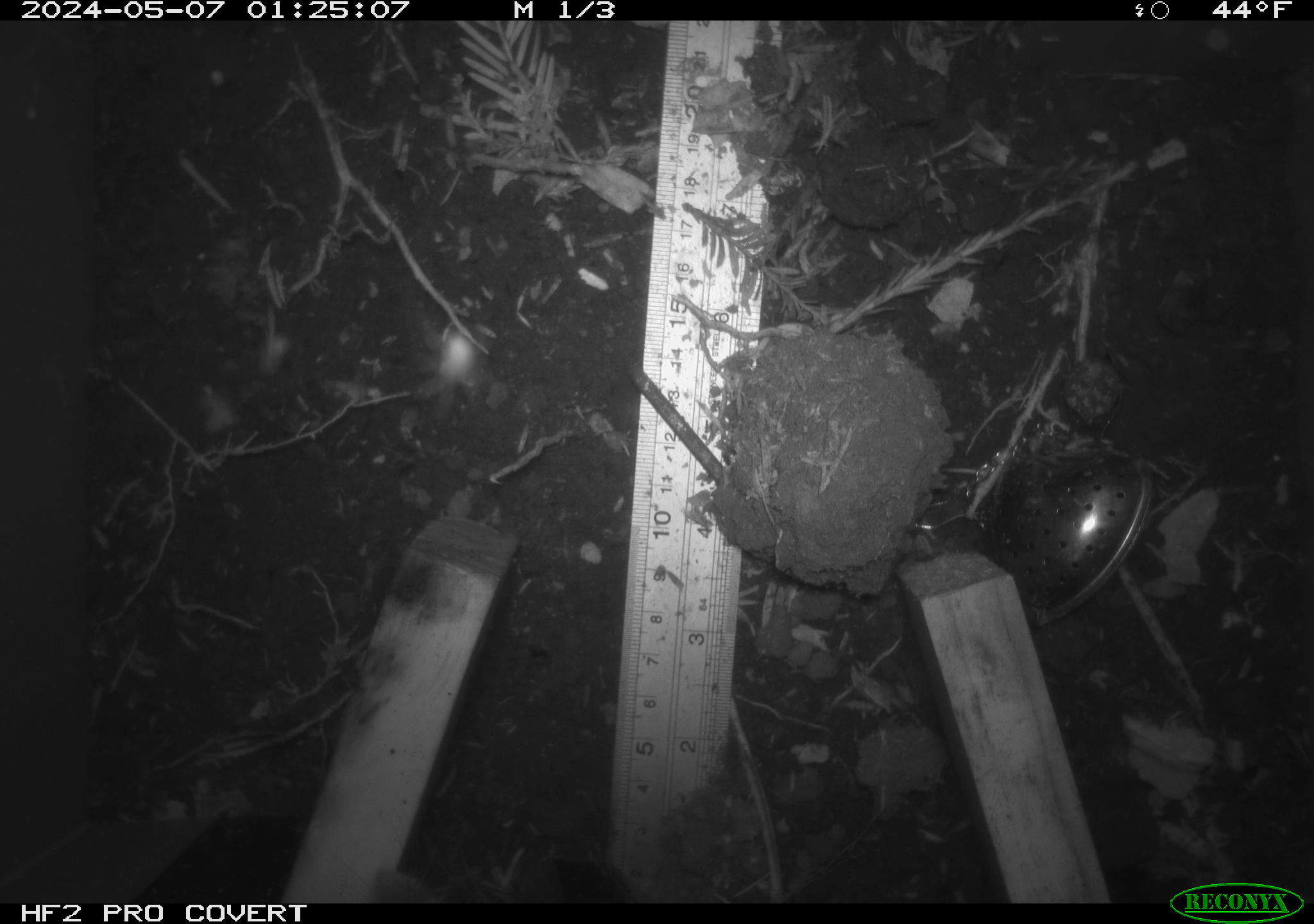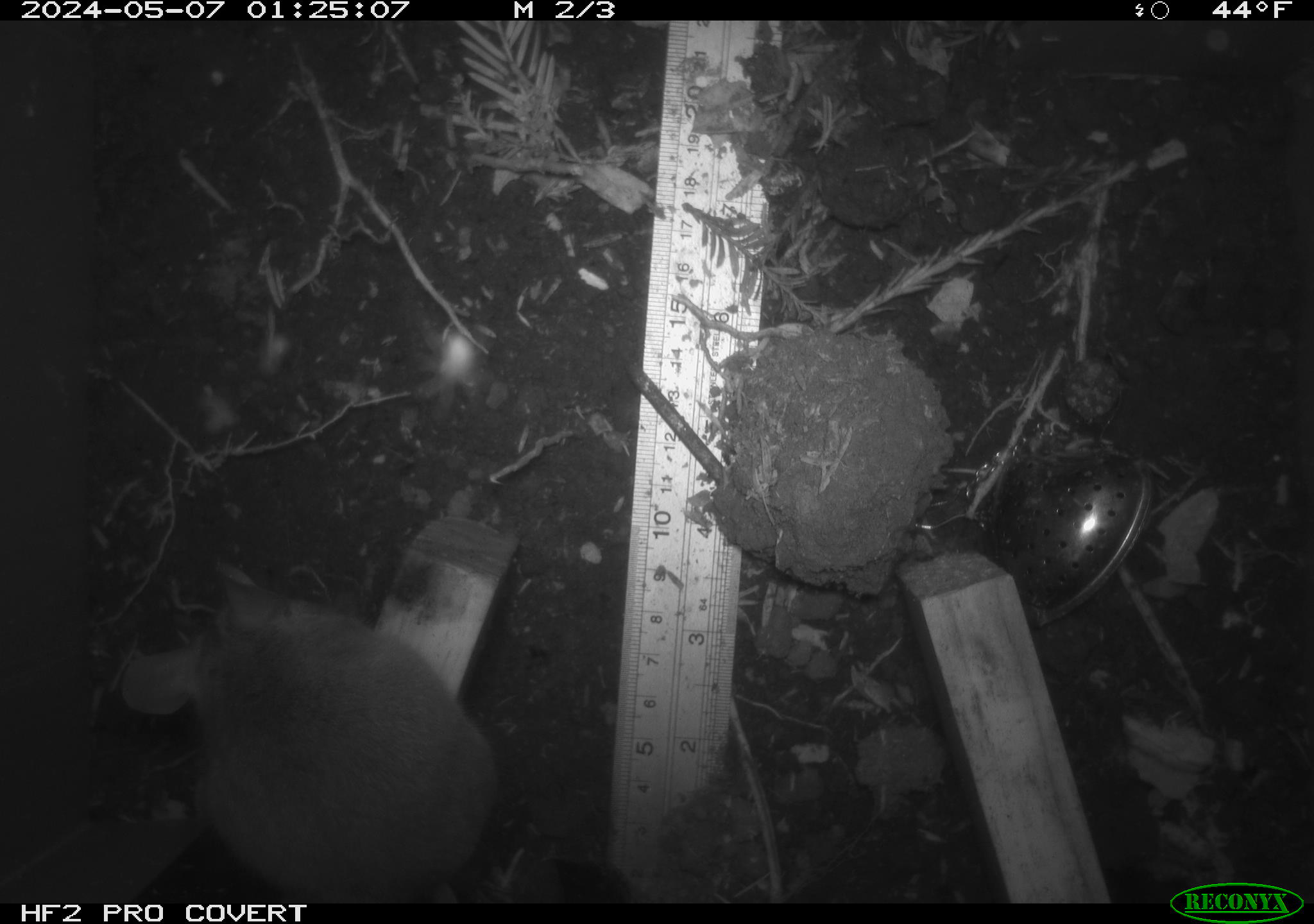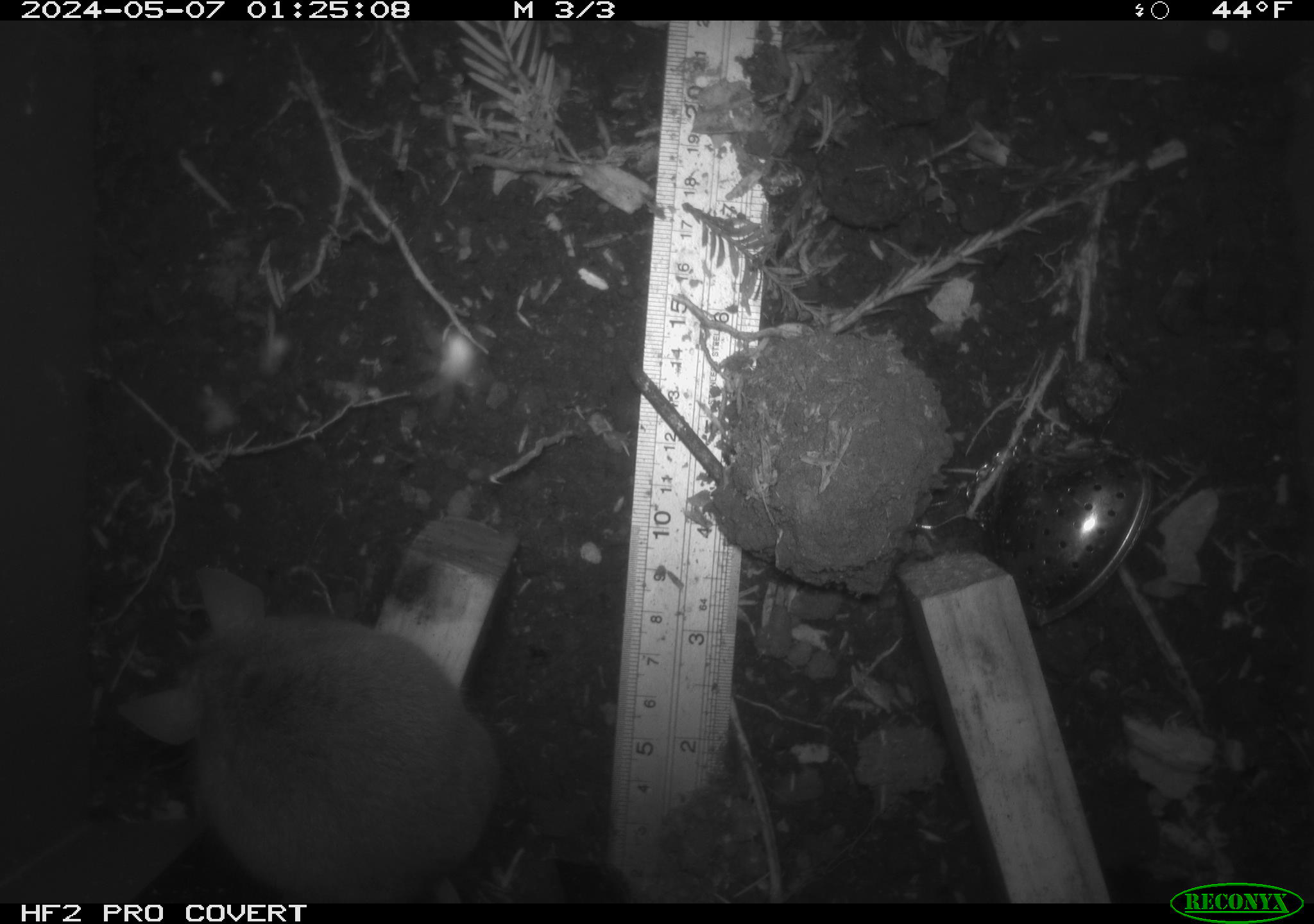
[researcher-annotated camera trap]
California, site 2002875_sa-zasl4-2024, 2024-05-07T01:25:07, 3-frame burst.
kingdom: Animalia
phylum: Chordata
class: Mammalia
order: Rodentia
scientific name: Rodentia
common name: rodent